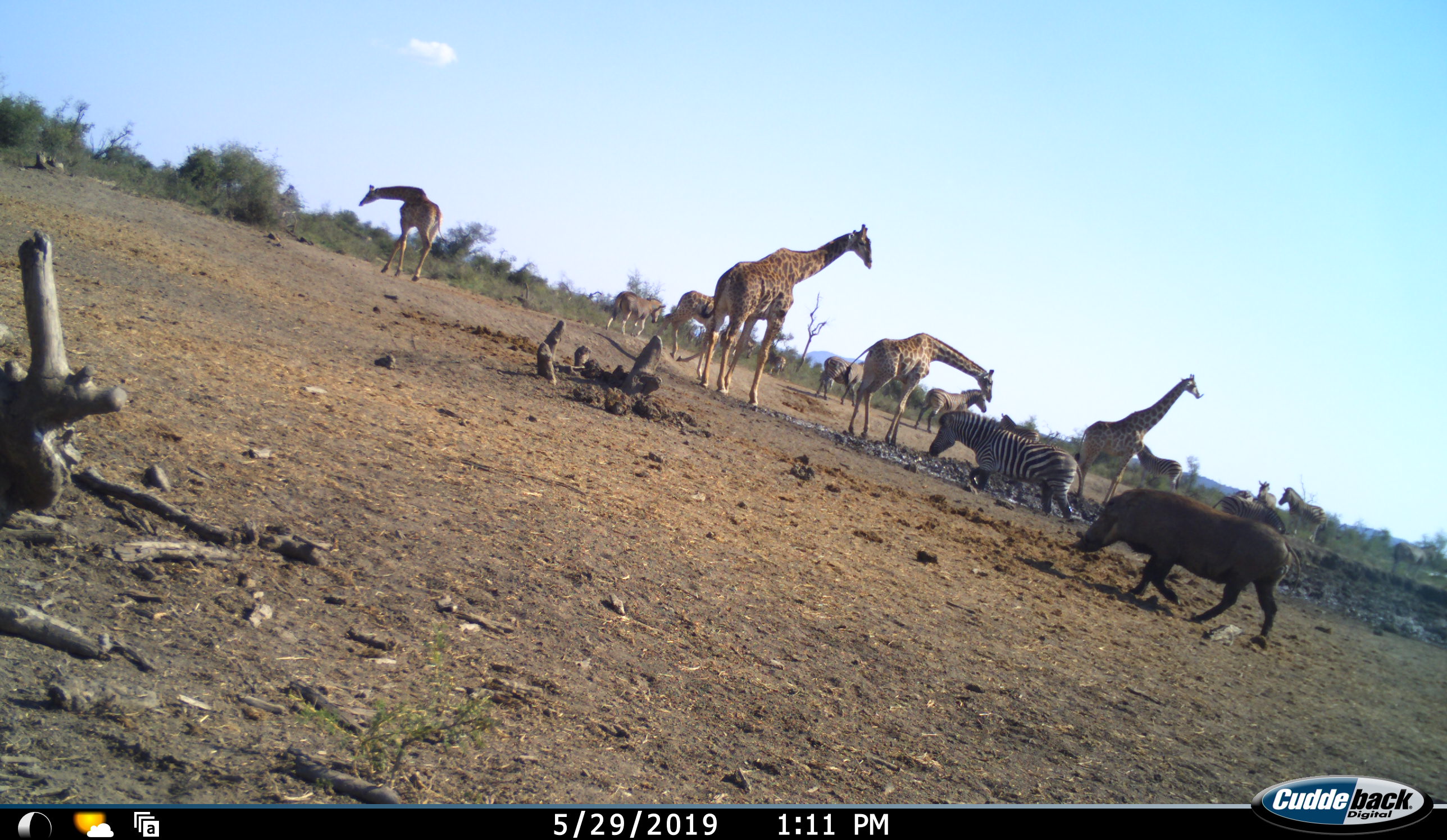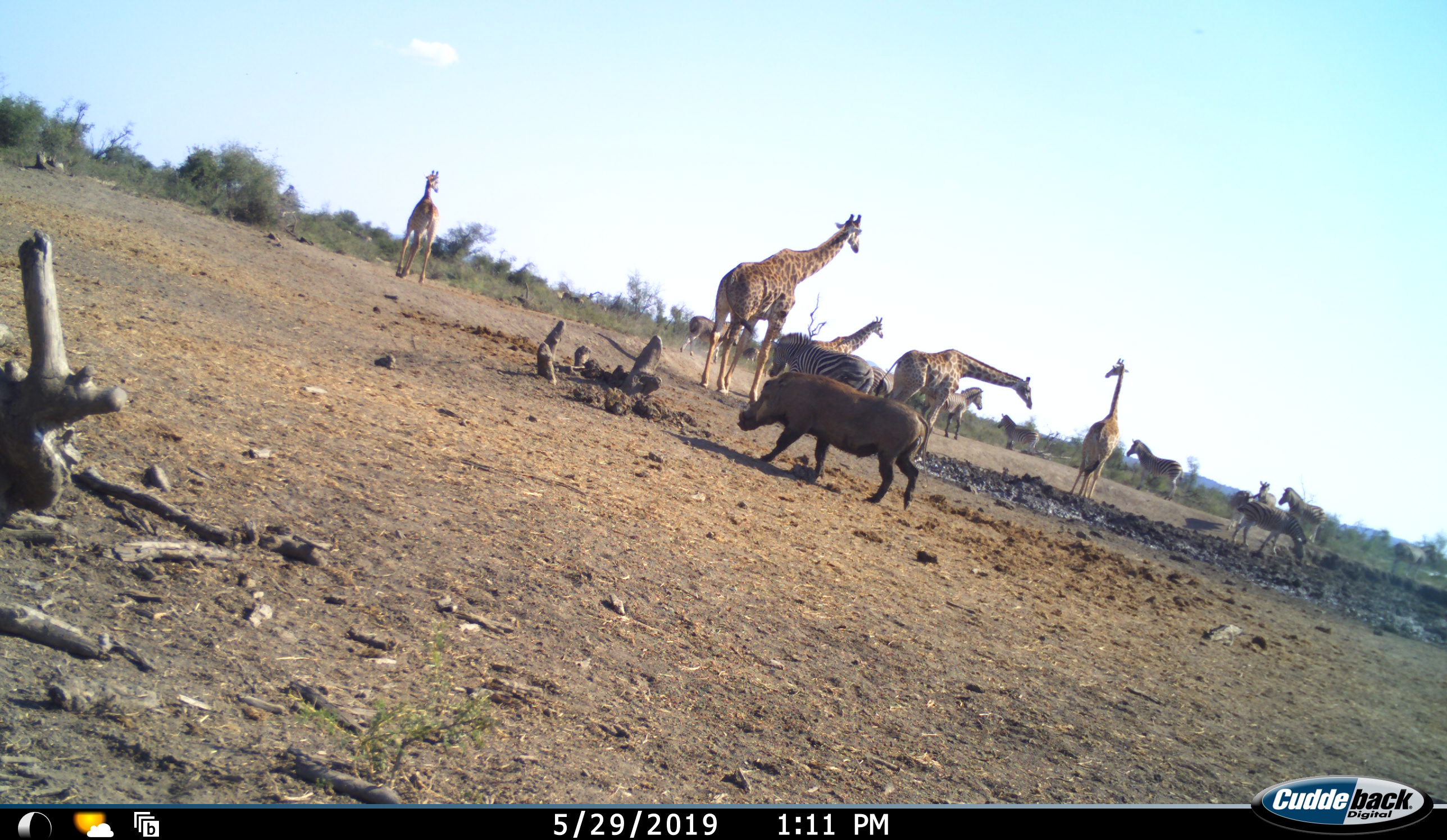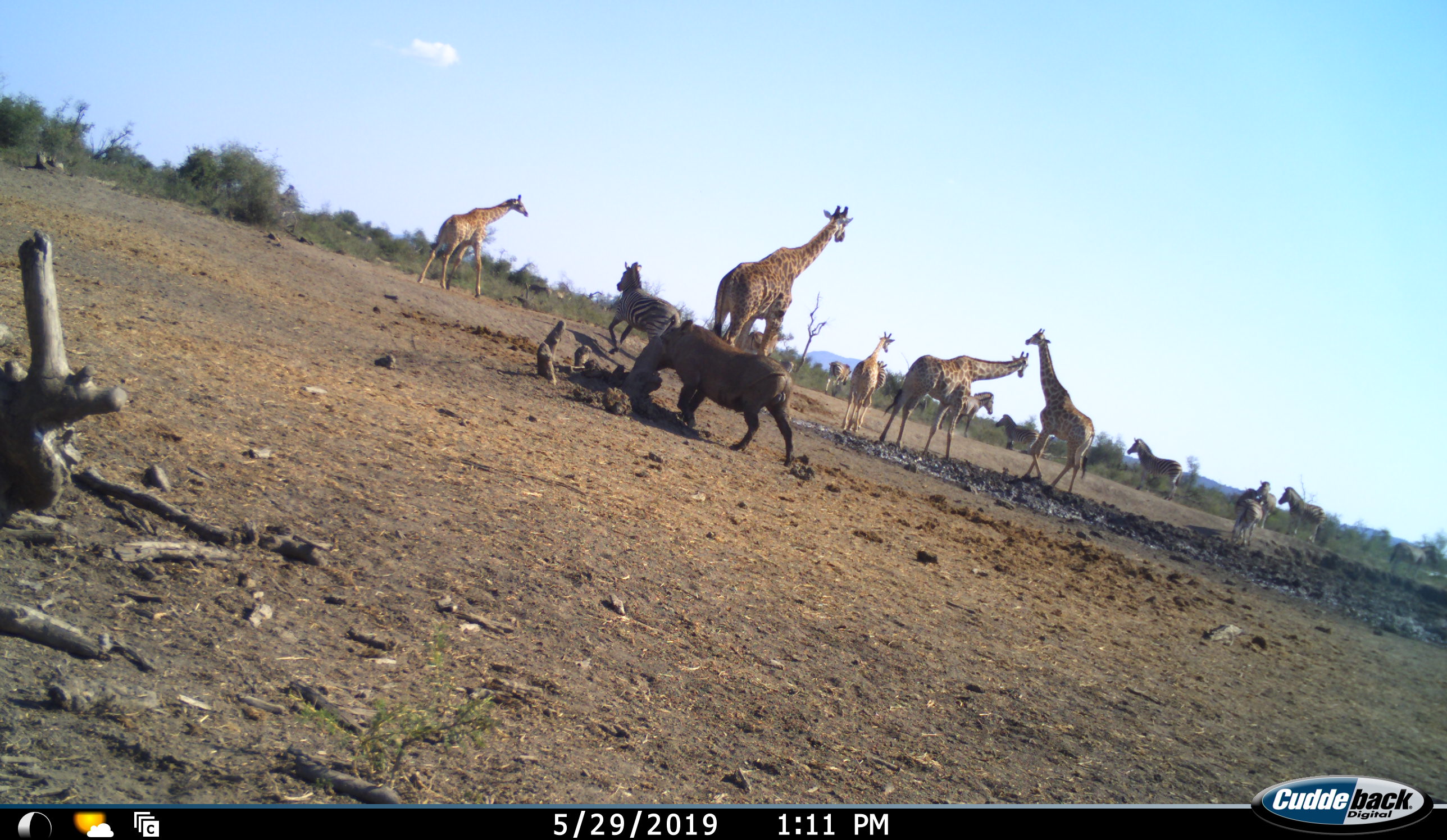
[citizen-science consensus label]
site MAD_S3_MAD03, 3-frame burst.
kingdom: Animalia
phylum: Chordata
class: Mammalia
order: Artiodactyla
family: Giraffidae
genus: Giraffa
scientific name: Giraffa camelopardalis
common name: giraffe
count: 5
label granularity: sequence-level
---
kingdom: Animalia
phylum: Chordata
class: Mammalia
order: Artiodactyla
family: Suidae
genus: Phacochoerus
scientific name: Phacochoerus africanus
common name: warthog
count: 1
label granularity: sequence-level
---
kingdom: Animalia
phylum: Chordata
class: Mammalia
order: Perissodactyla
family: Equidae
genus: Equus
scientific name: Equus quagga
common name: plains zebra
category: zebraplains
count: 9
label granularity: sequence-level